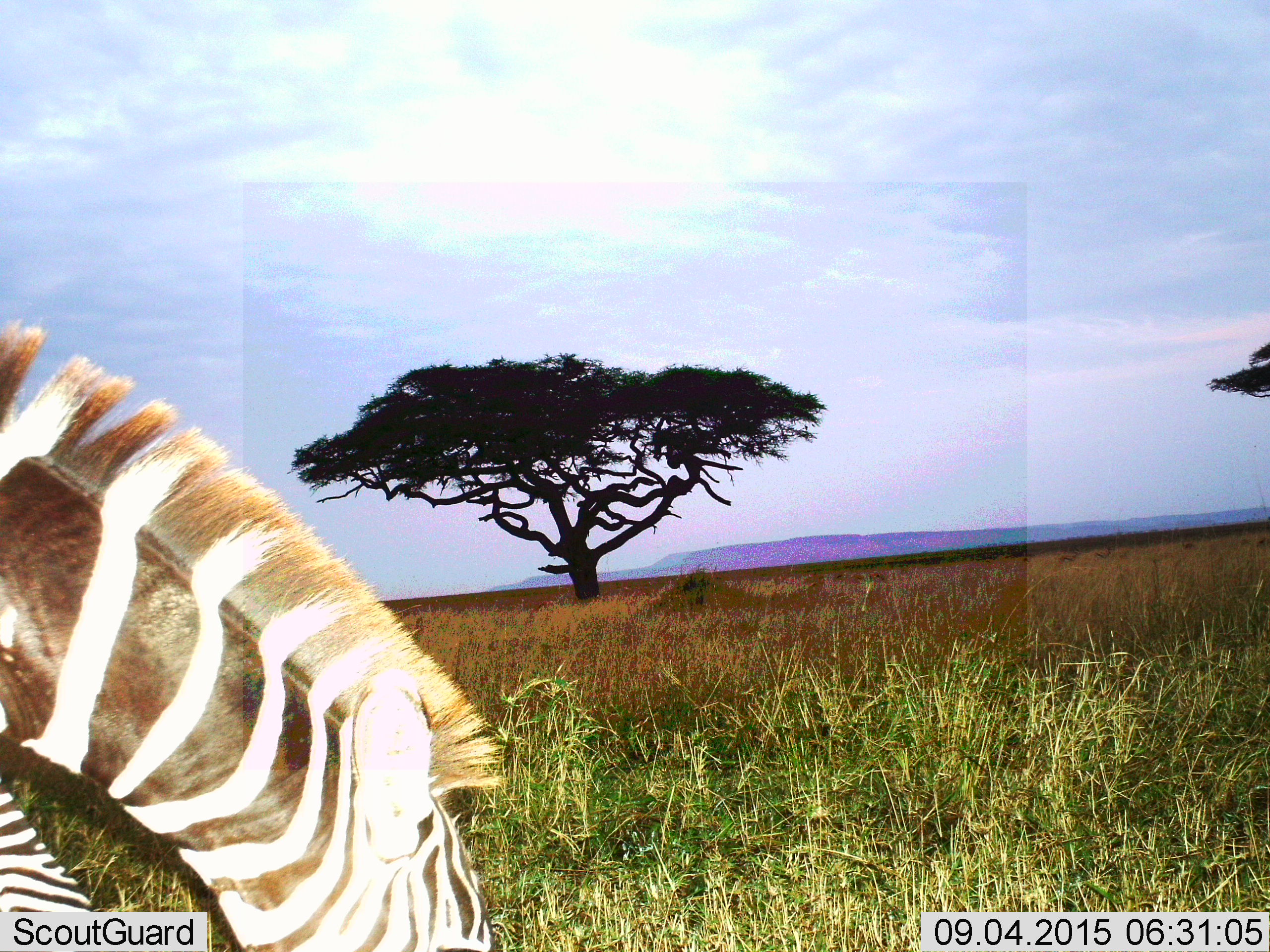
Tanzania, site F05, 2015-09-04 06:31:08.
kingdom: Animalia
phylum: Chordata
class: Mammalia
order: Perissodactyla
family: Equidae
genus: Equus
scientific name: Equus quagga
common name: plains zebra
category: zebra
Zebra (plains zebra) (Equus quagga), count 1. Behavior (volunteer vote fractions): standing 25%, resting 0%, moving 5%, interacting 0%. Young present (vote fraction): 5%. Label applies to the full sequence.